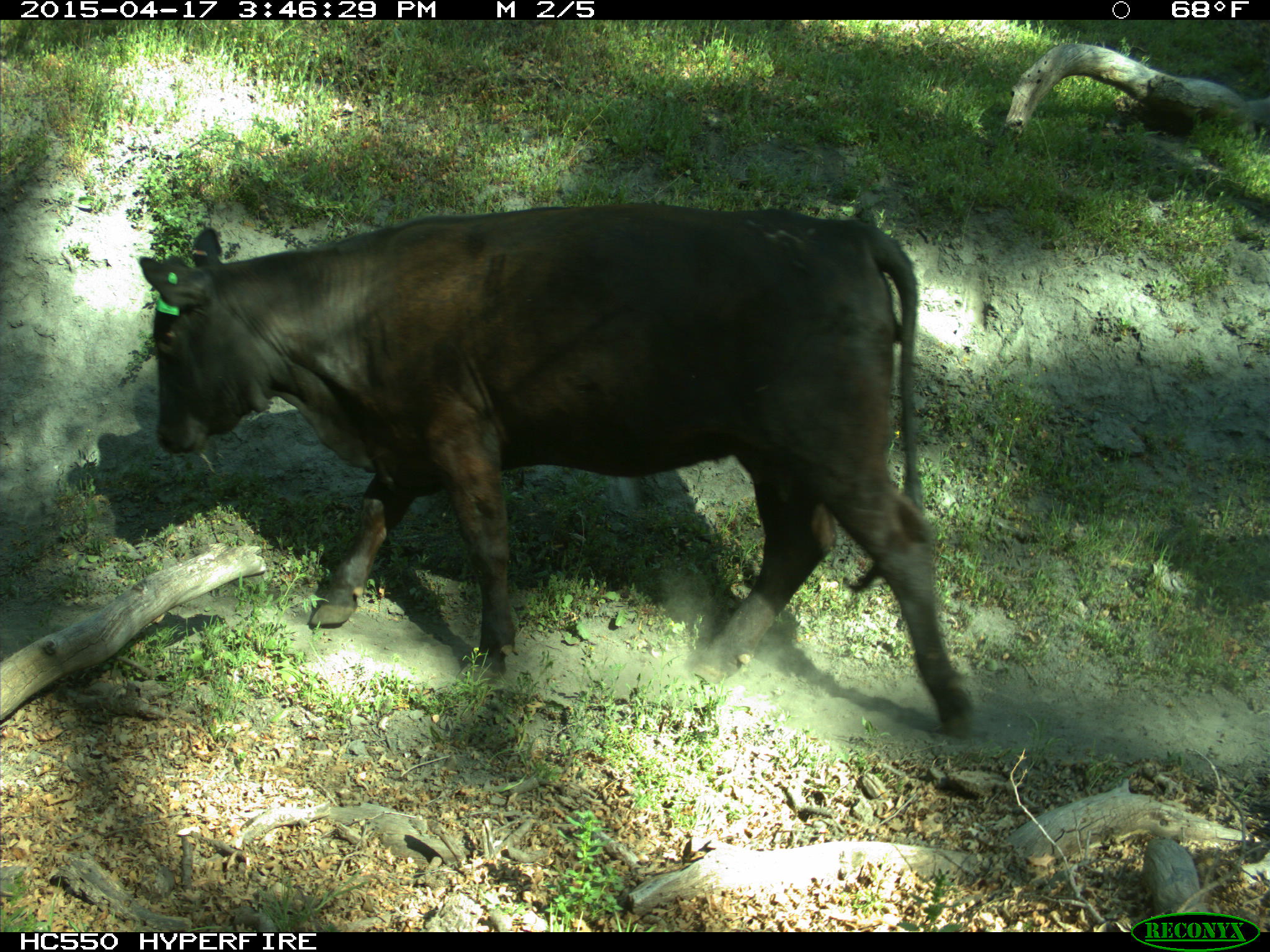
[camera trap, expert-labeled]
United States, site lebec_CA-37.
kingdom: Animalia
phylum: Chordata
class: Mammalia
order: Artiodactyla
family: Bovidae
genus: Bos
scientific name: Bos taurus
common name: domestic cow